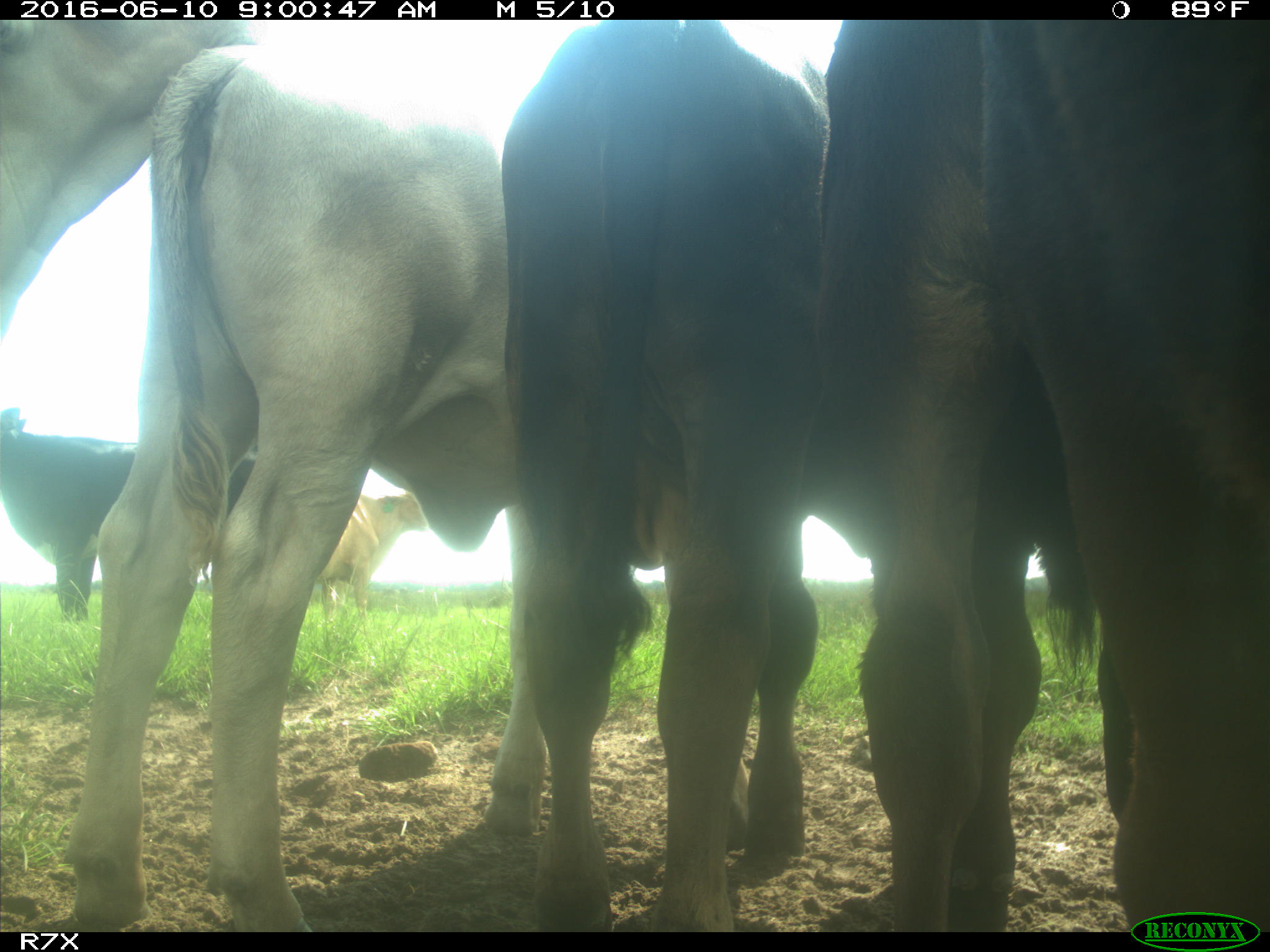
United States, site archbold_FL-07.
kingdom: Animalia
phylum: Chordata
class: Mammalia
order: Artiodactyla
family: Bovidae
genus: Bos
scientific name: Bos taurus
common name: domestic cow